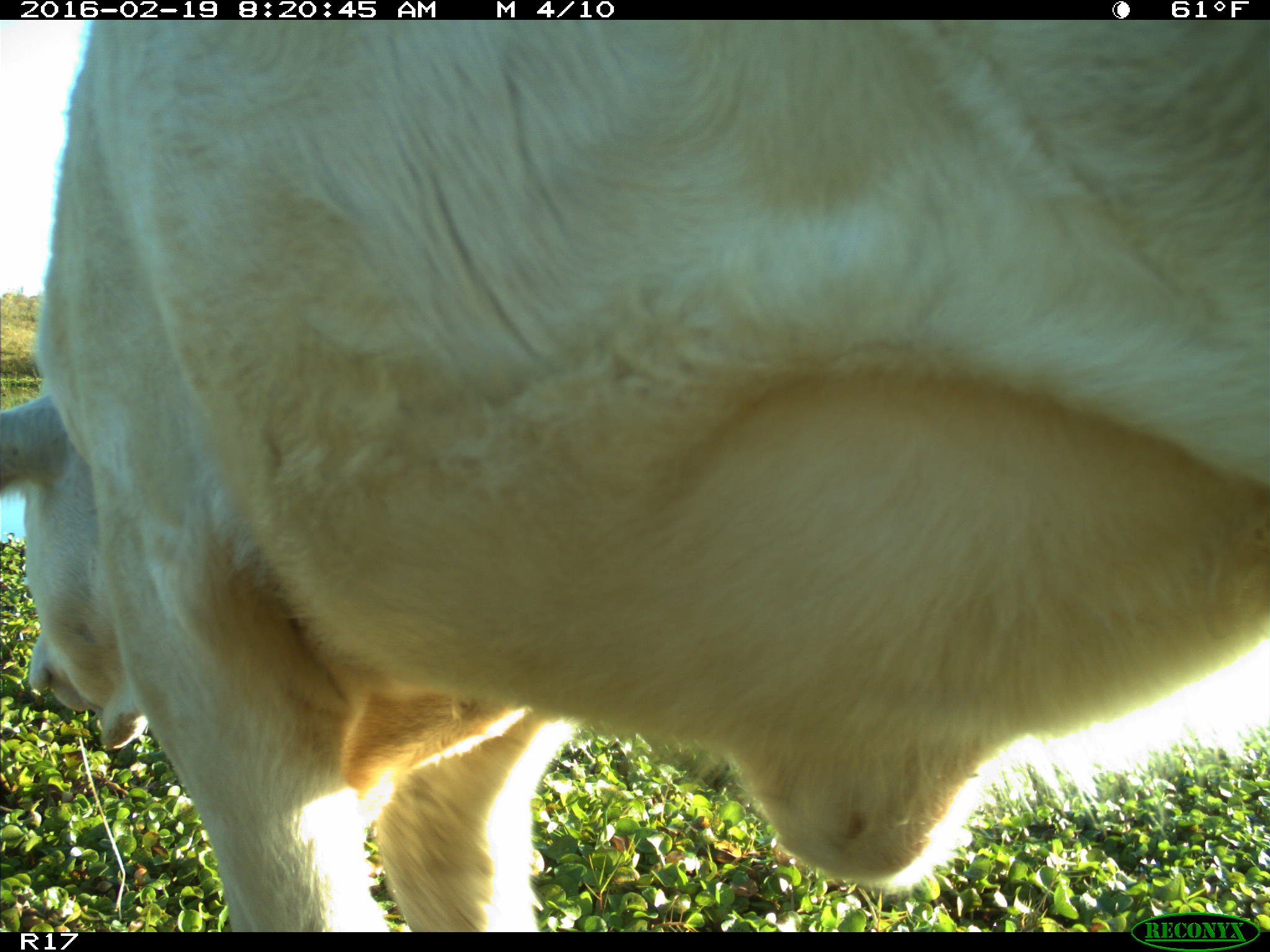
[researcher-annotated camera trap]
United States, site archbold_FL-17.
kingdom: Animalia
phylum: Chordata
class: Mammalia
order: Artiodactyla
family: Bovidae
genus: Bos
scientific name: Bos taurus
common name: domestic cow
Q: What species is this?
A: Bos taurus (domestic cow).